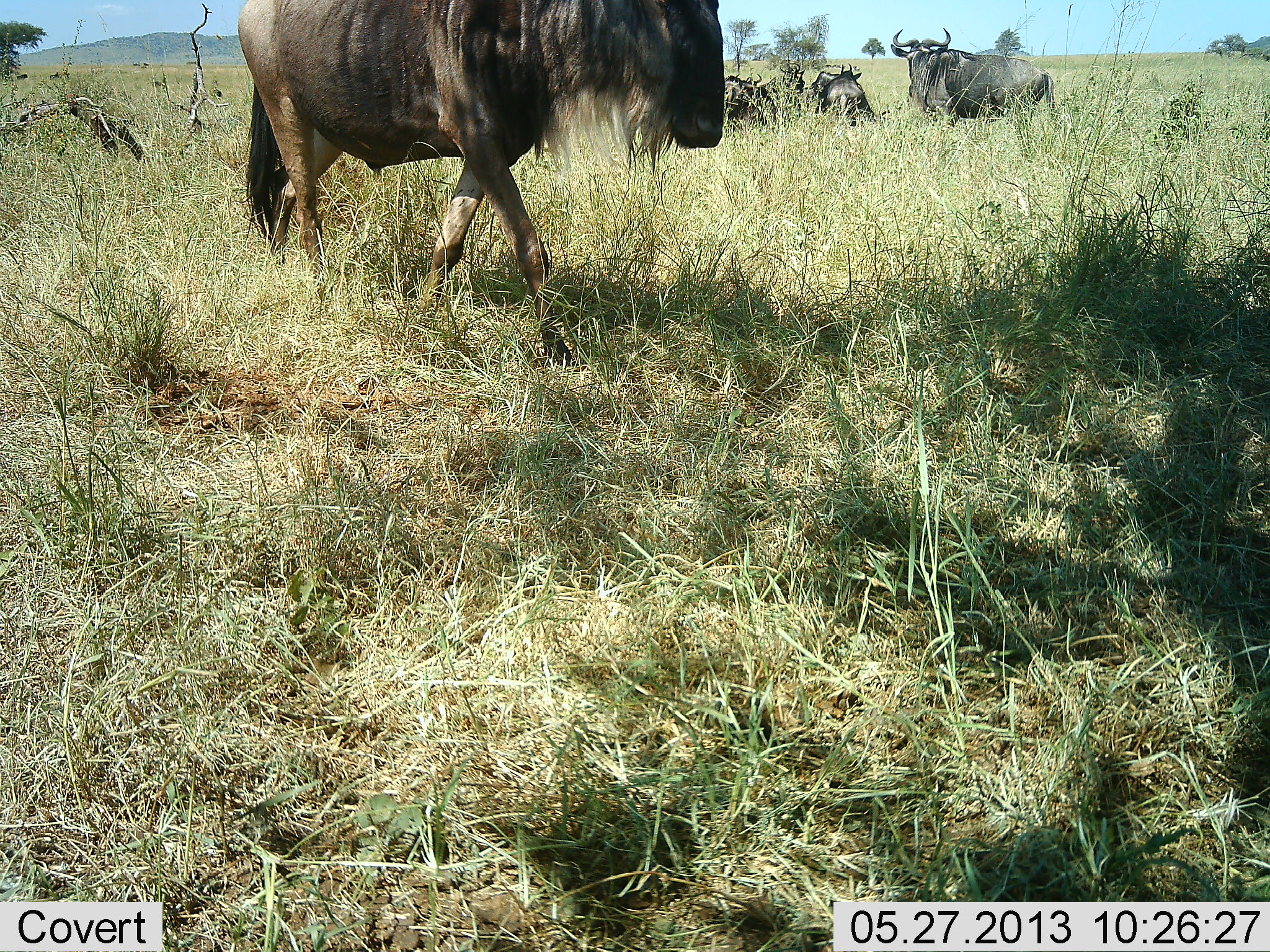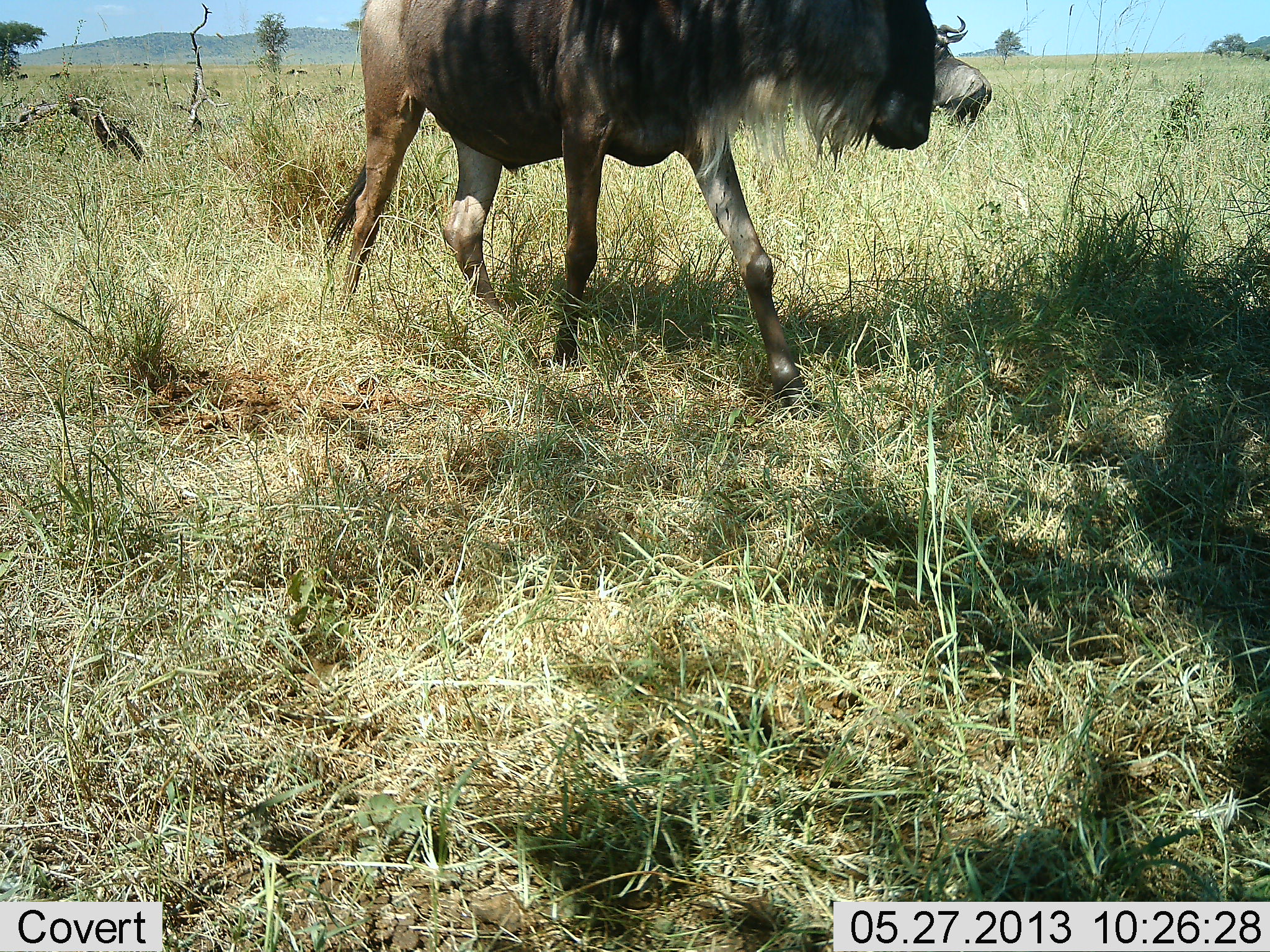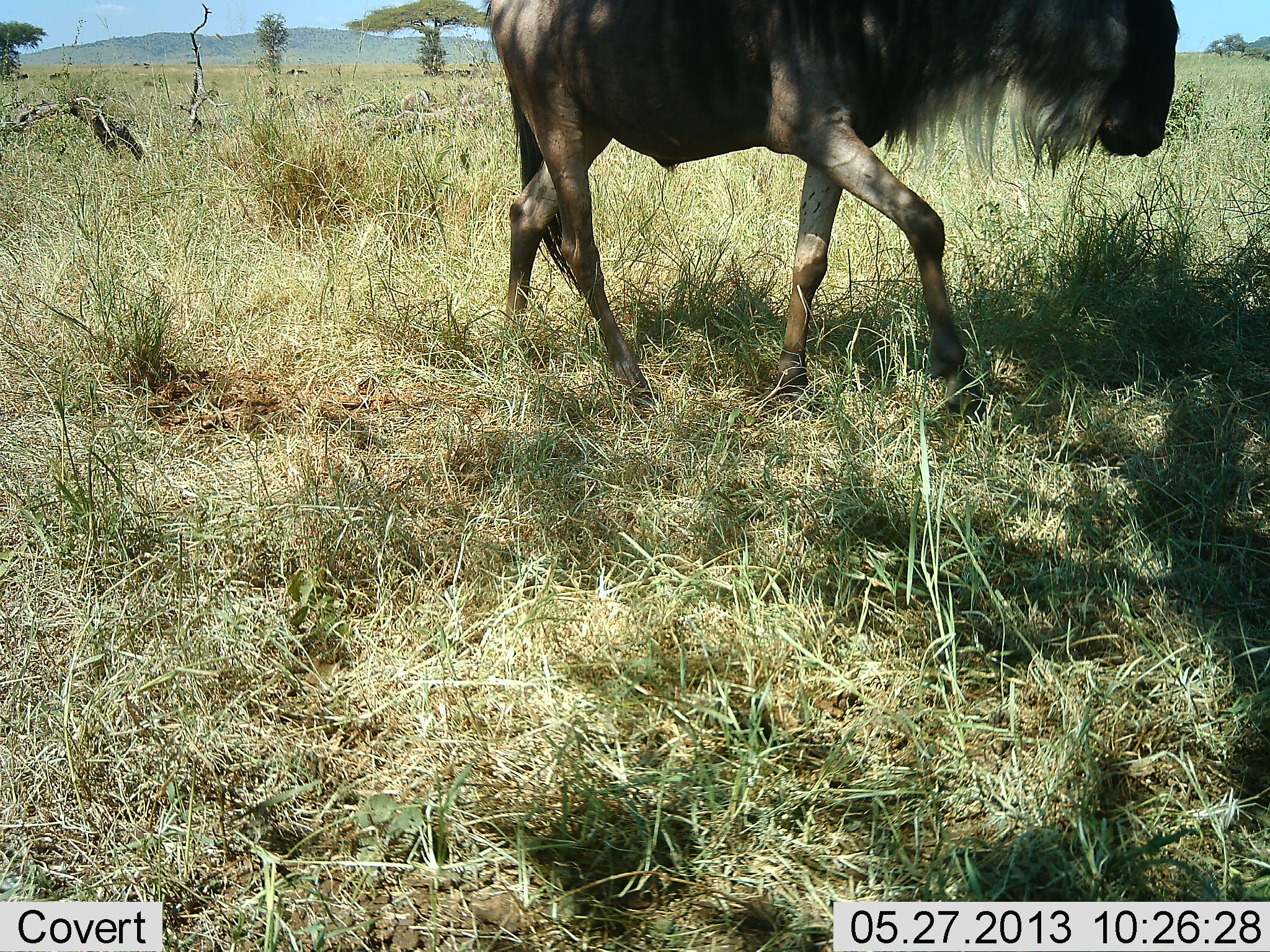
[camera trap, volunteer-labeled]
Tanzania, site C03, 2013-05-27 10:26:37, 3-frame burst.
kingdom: Animalia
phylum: Chordata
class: Mammalia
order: Artiodactyla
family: Bovidae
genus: Connochaetes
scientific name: Connochaetes taurinus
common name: blue wildebeest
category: wildebeest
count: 5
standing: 53%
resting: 37%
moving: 63%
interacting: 21%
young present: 0%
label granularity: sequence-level